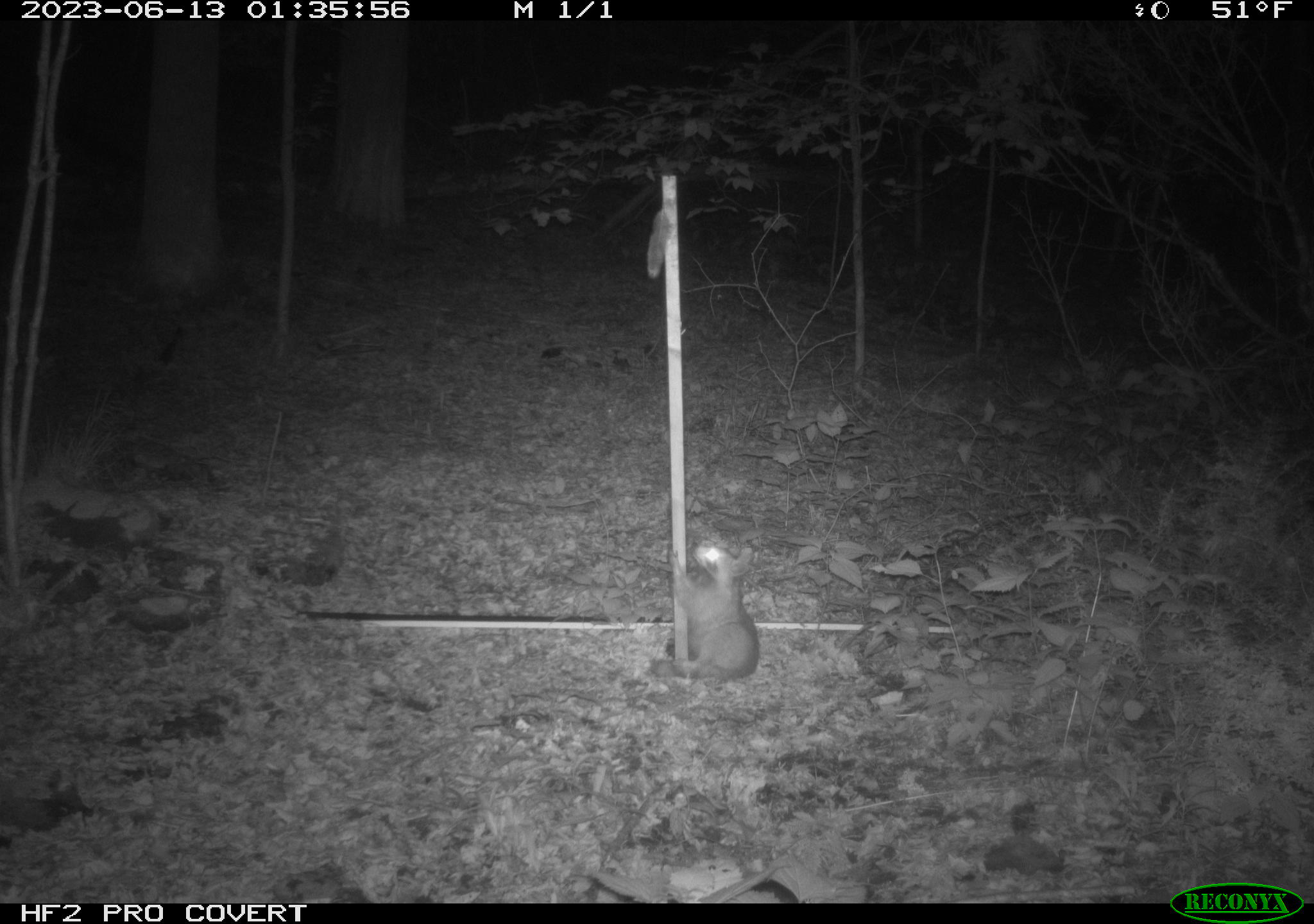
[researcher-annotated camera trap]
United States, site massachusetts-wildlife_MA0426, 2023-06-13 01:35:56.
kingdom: Animalia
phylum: Chordata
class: Mammalia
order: Carnivora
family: Procyonidae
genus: Procyon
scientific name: Procyon lotor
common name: raccoon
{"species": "raccoon (Procyon lotor)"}